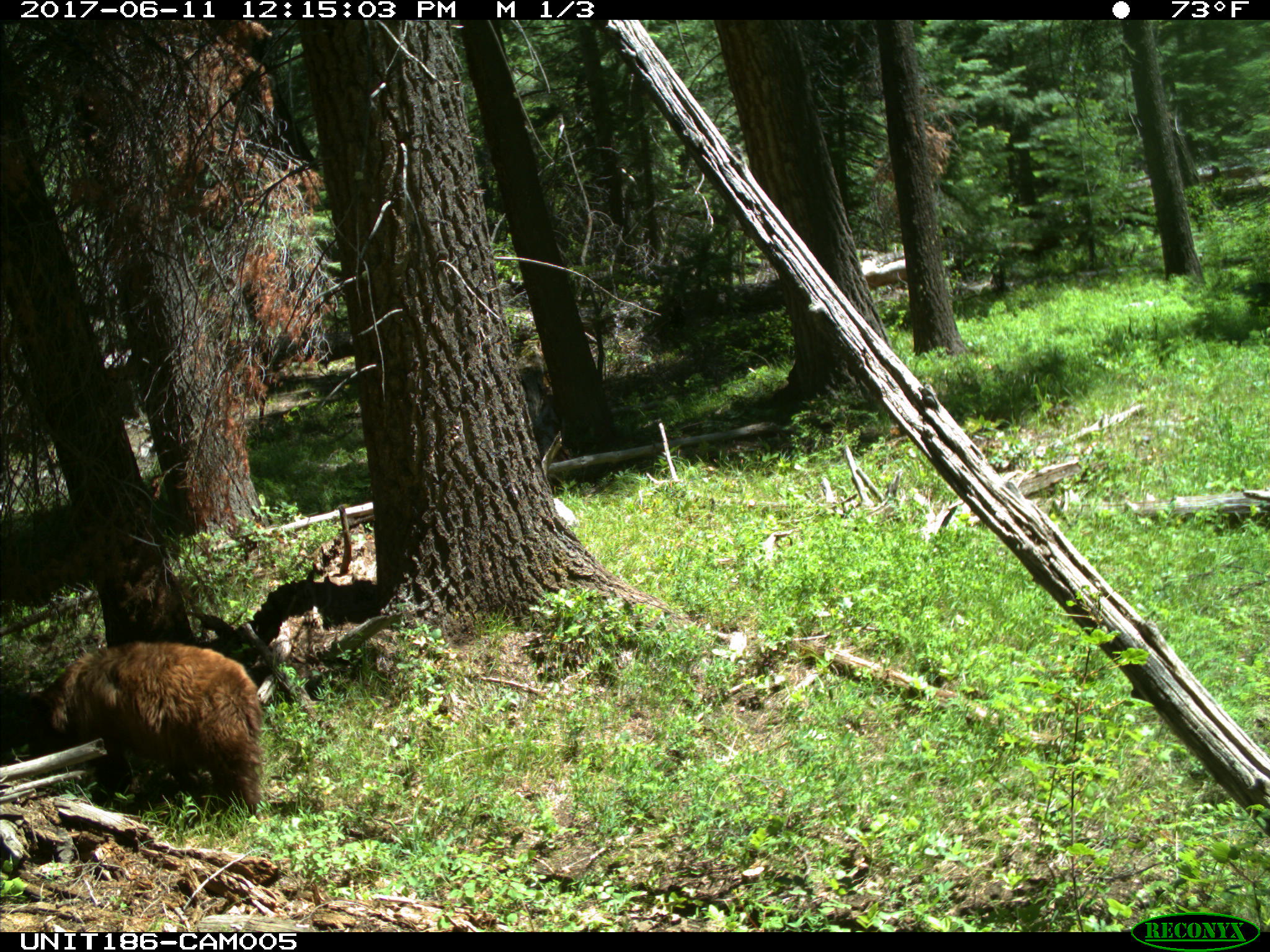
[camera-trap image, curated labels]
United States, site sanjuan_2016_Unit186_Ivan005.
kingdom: Animalia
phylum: Chordata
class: Mammalia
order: Carnivora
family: Ursidae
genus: Ursus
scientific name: Ursus americanus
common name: american black bear